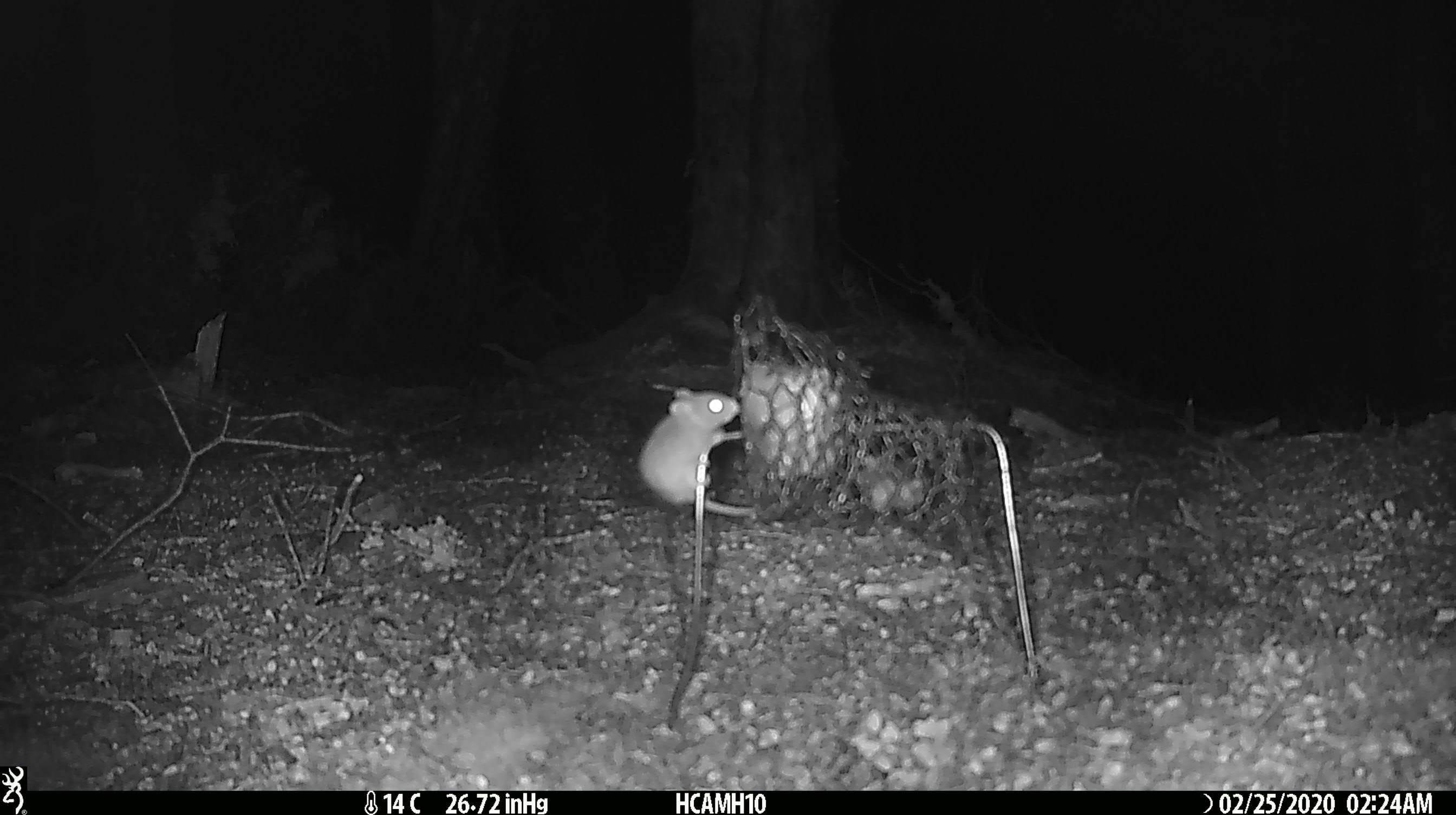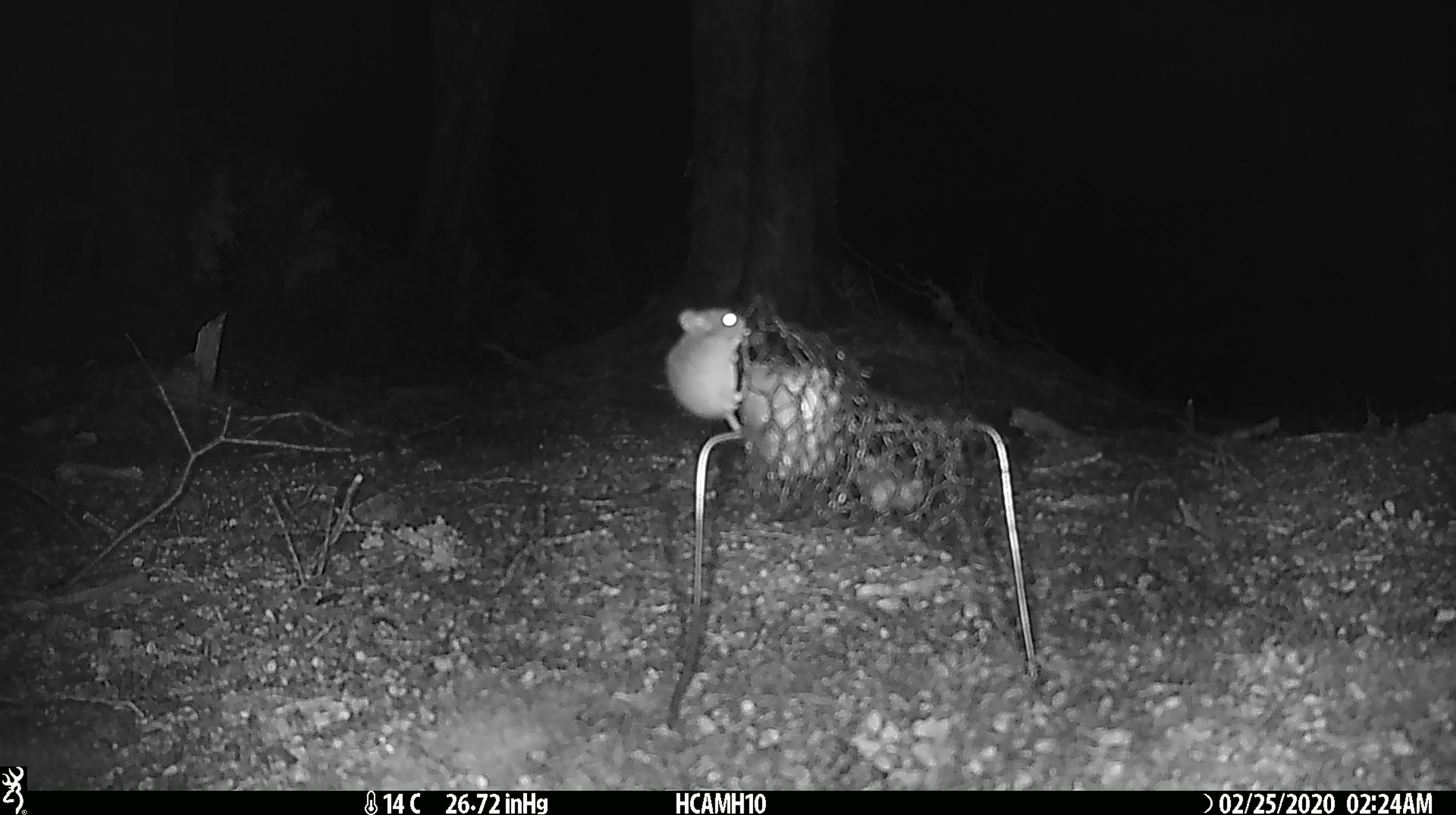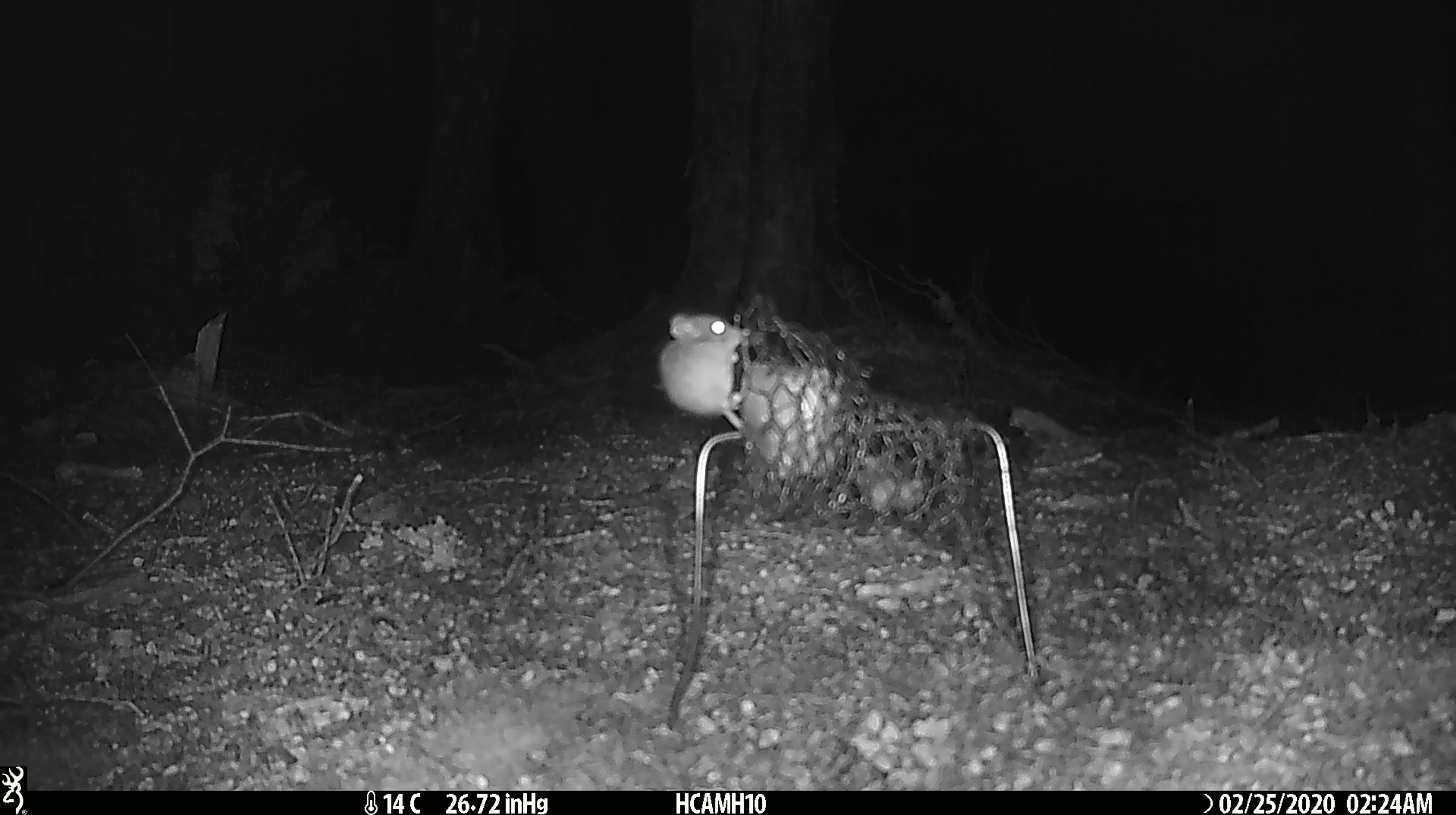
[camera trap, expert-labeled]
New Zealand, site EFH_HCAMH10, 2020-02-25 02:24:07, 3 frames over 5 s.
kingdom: Animalia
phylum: Chordata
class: Mammalia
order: Rodentia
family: Muridae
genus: Mus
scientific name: Mus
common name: mouse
Mouse (Mus).